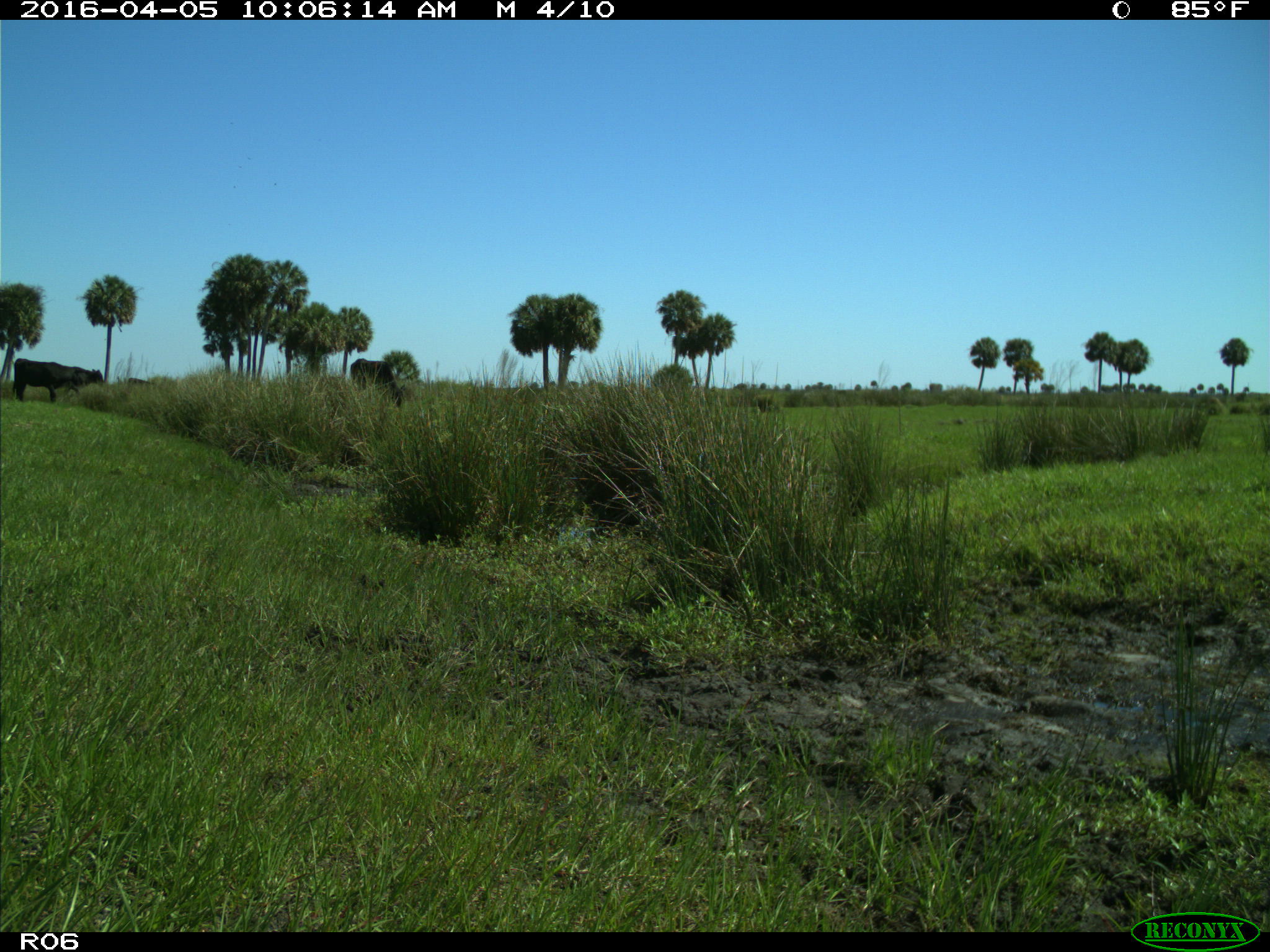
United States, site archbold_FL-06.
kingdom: Animalia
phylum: Chordata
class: Mammalia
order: Artiodactyla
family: Bovidae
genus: Bos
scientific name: Bos taurus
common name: domestic cow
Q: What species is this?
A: Bos taurus (domestic cow).